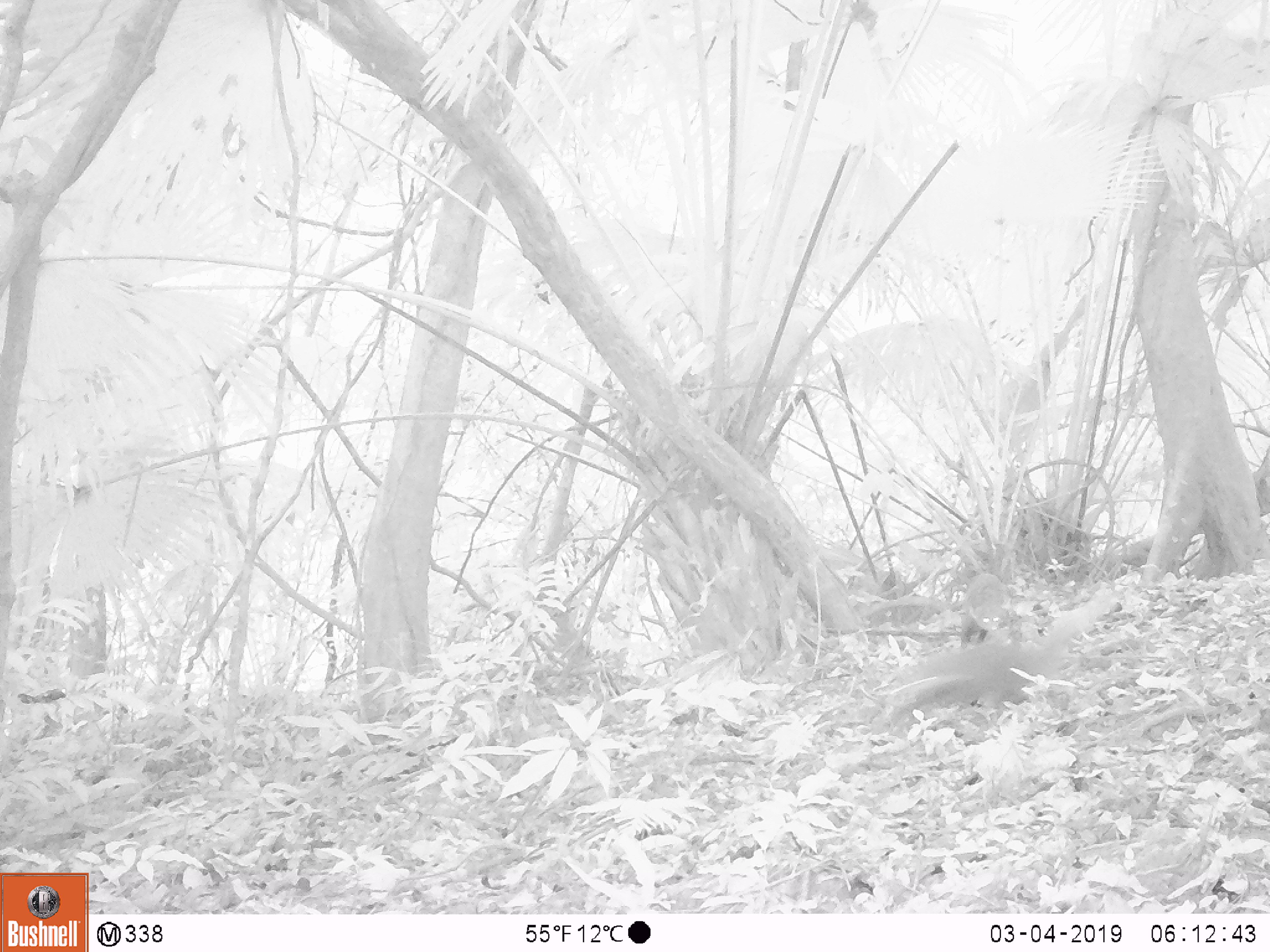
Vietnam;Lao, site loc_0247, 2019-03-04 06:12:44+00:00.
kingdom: Animalia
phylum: Chordata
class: Mammalia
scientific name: Mammalia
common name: mammal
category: unidentified small mammal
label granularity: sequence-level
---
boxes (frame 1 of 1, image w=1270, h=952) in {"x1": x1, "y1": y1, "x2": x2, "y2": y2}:
unidentified small mammal: {"x1": 879, "y1": 646, "x2": 1062, "y2": 737}